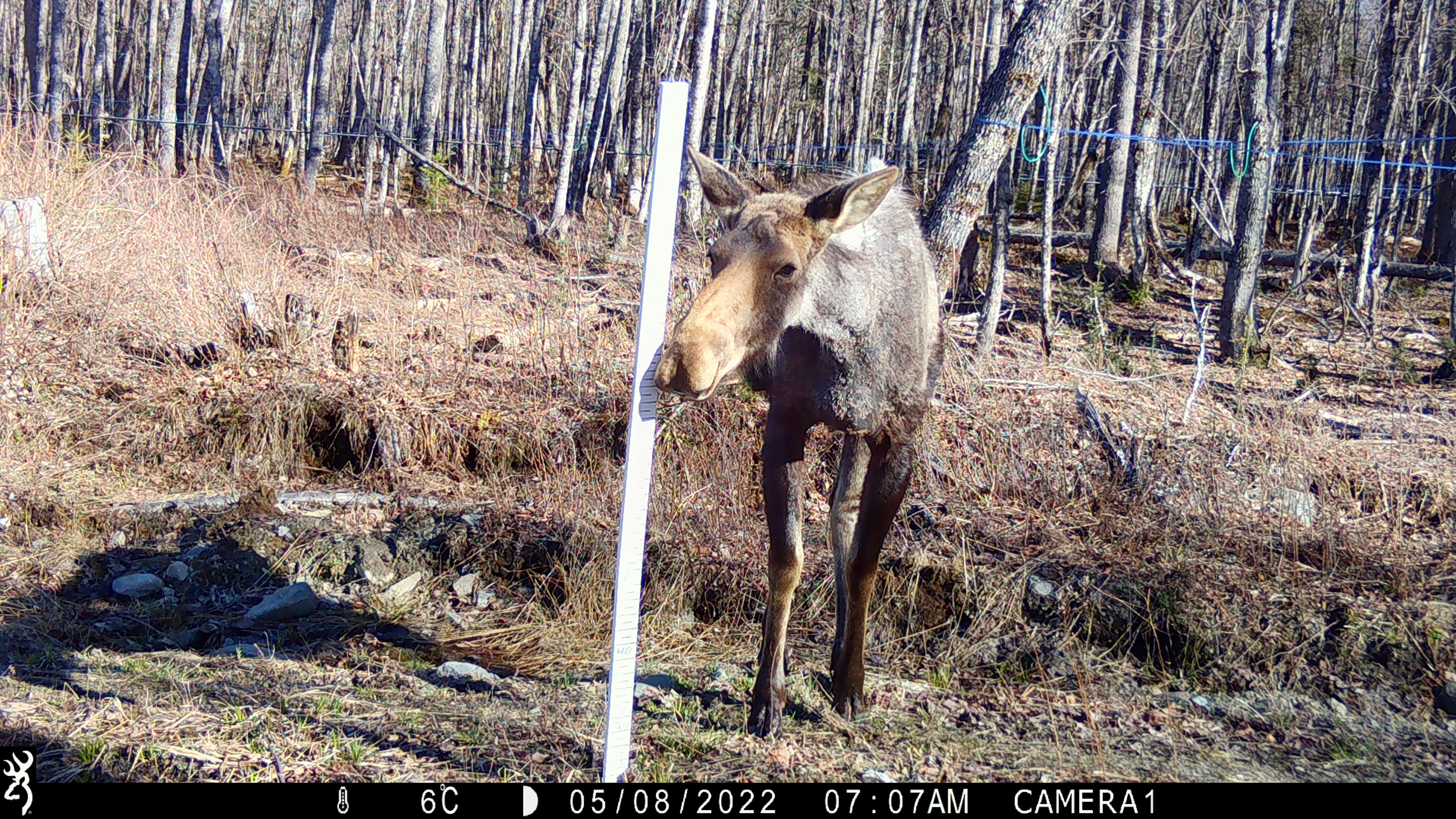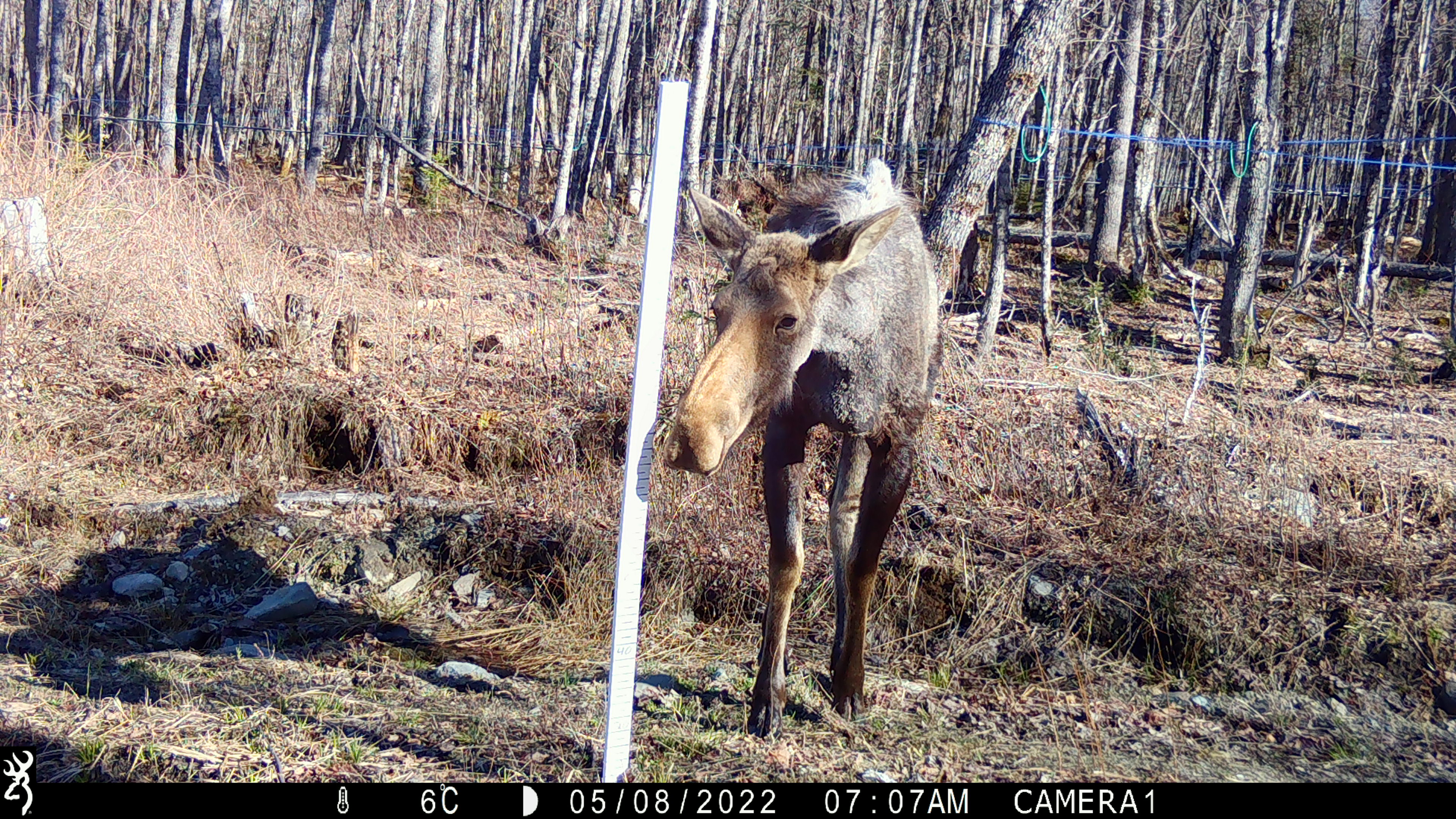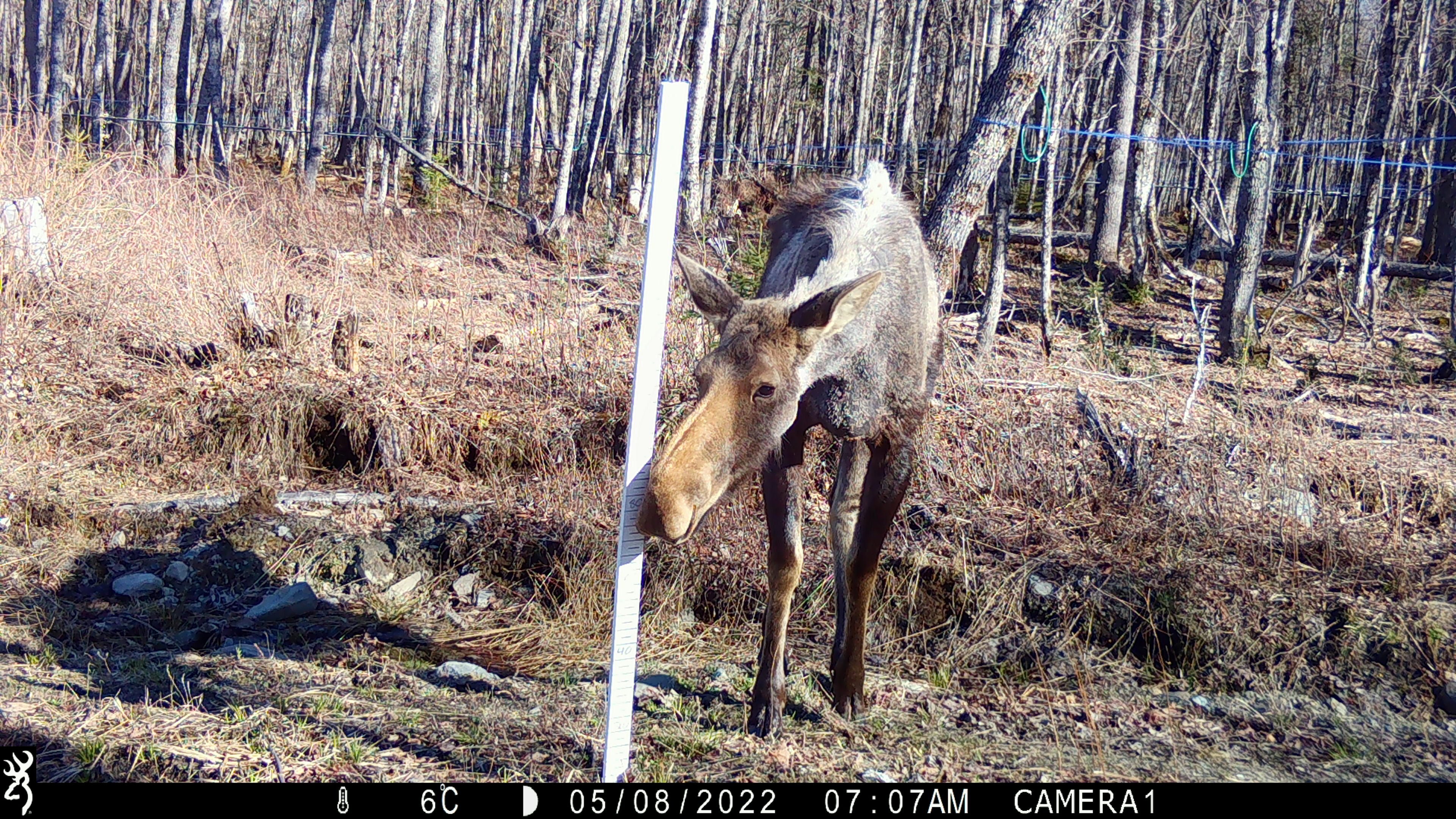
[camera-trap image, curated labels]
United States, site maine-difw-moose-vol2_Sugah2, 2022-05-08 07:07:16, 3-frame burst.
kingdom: Animalia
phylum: Chordata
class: Mammalia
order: Artiodactyla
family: Cervidae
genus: Alces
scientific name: Alces alces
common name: moose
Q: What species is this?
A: Moose (Alces alces).